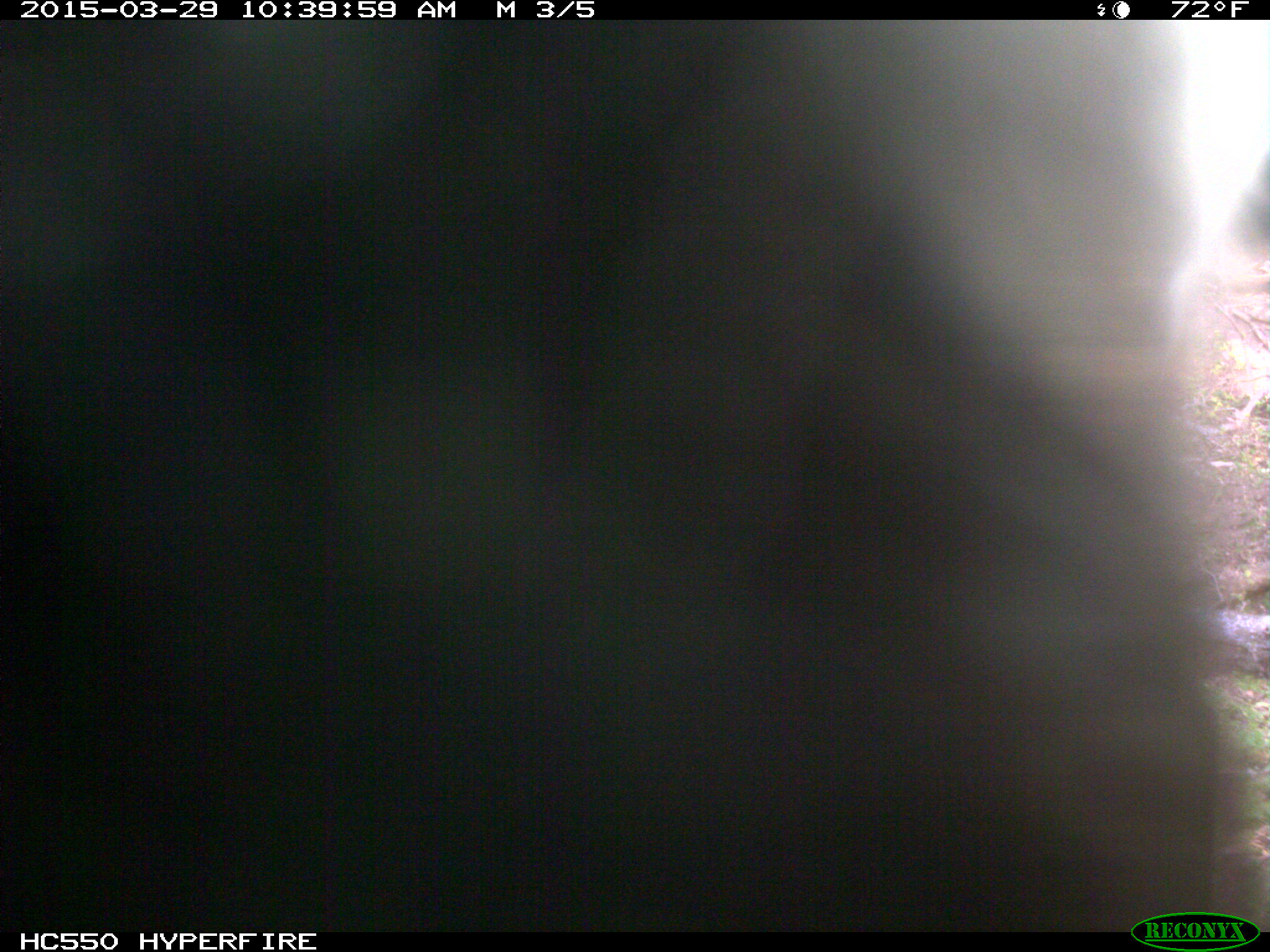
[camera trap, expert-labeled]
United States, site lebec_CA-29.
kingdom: Animalia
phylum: Chordata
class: Mammalia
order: Artiodactyla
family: Bovidae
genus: Bos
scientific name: Bos taurus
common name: domestic cow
Bos taurus (domestic cow).